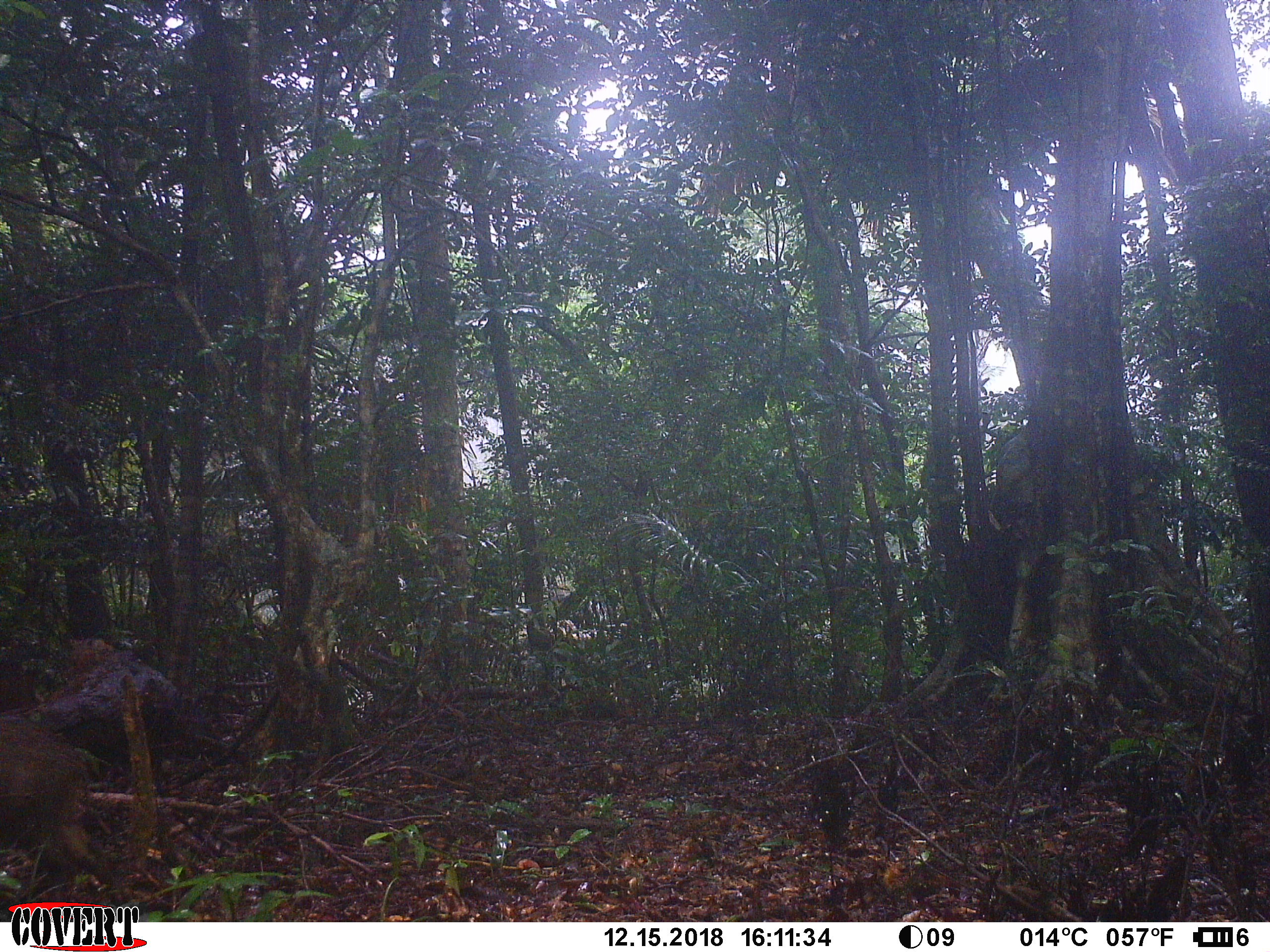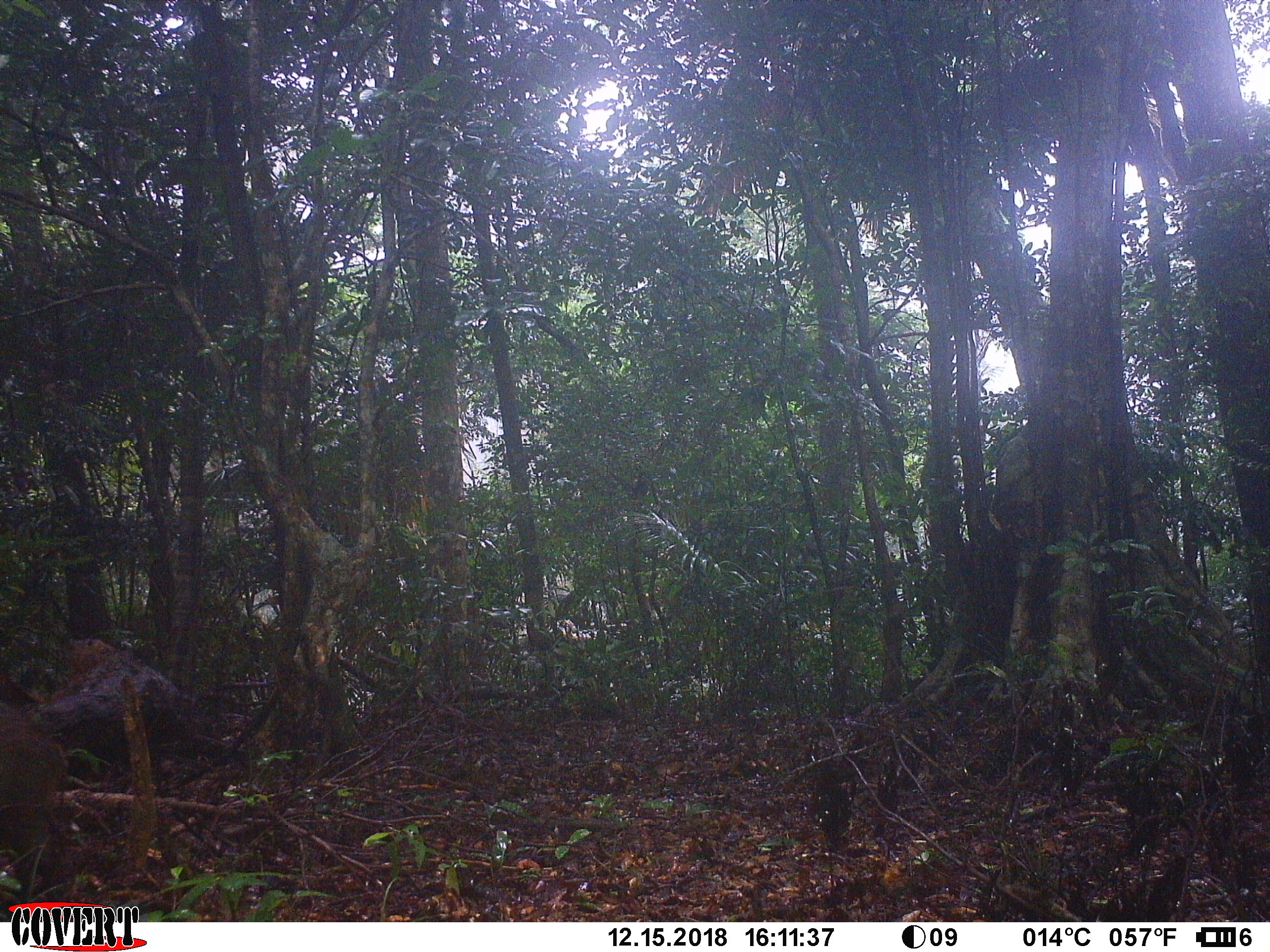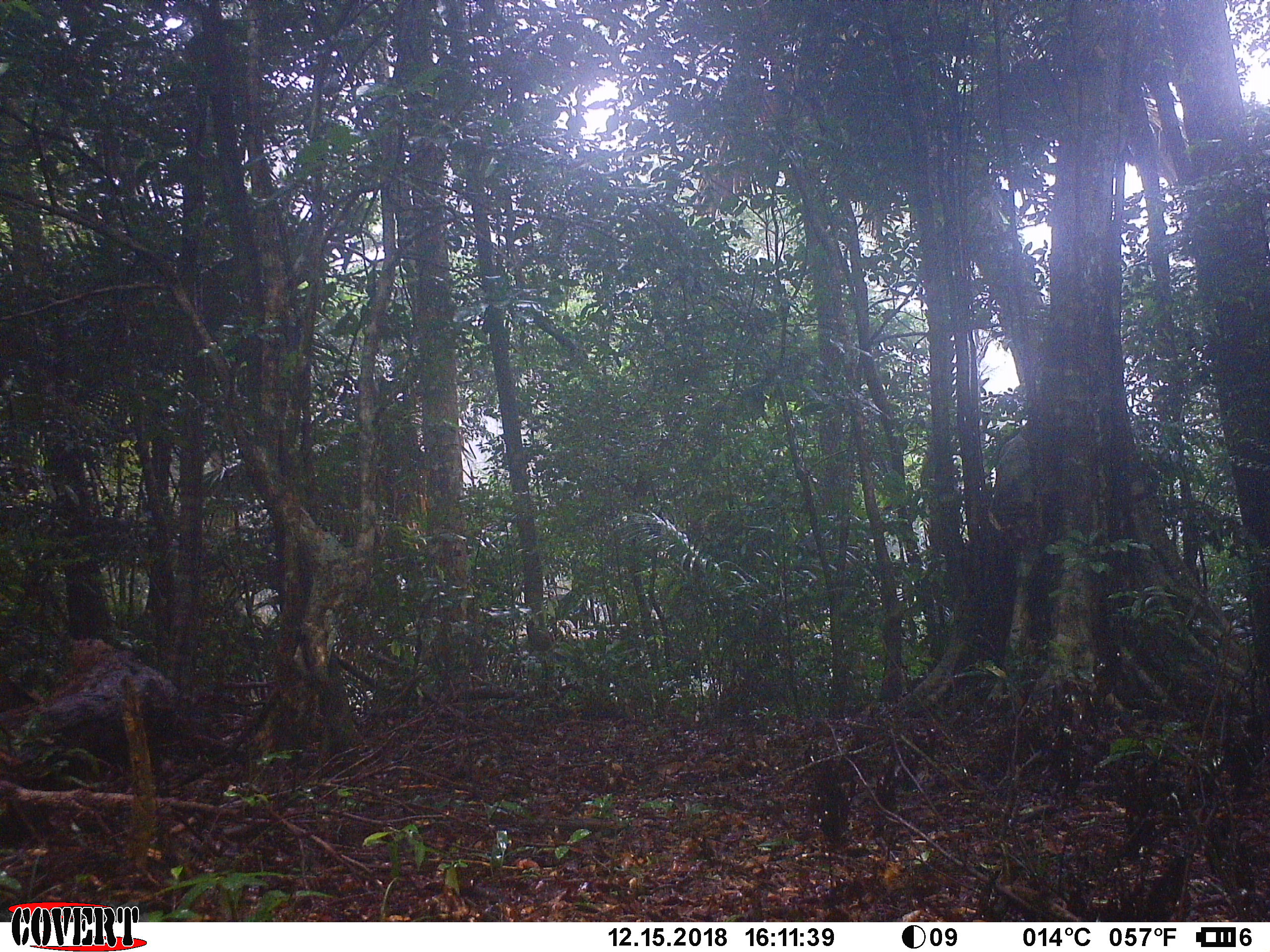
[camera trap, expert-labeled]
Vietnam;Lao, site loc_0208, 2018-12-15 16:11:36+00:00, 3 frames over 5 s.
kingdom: Animalia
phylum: Chordata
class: Mammalia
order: Artiodactyla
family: Suidae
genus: Sus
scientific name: Sus scrofa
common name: eurasian wild pig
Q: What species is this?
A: Eurasian wild pig (Sus scrofa).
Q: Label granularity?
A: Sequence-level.